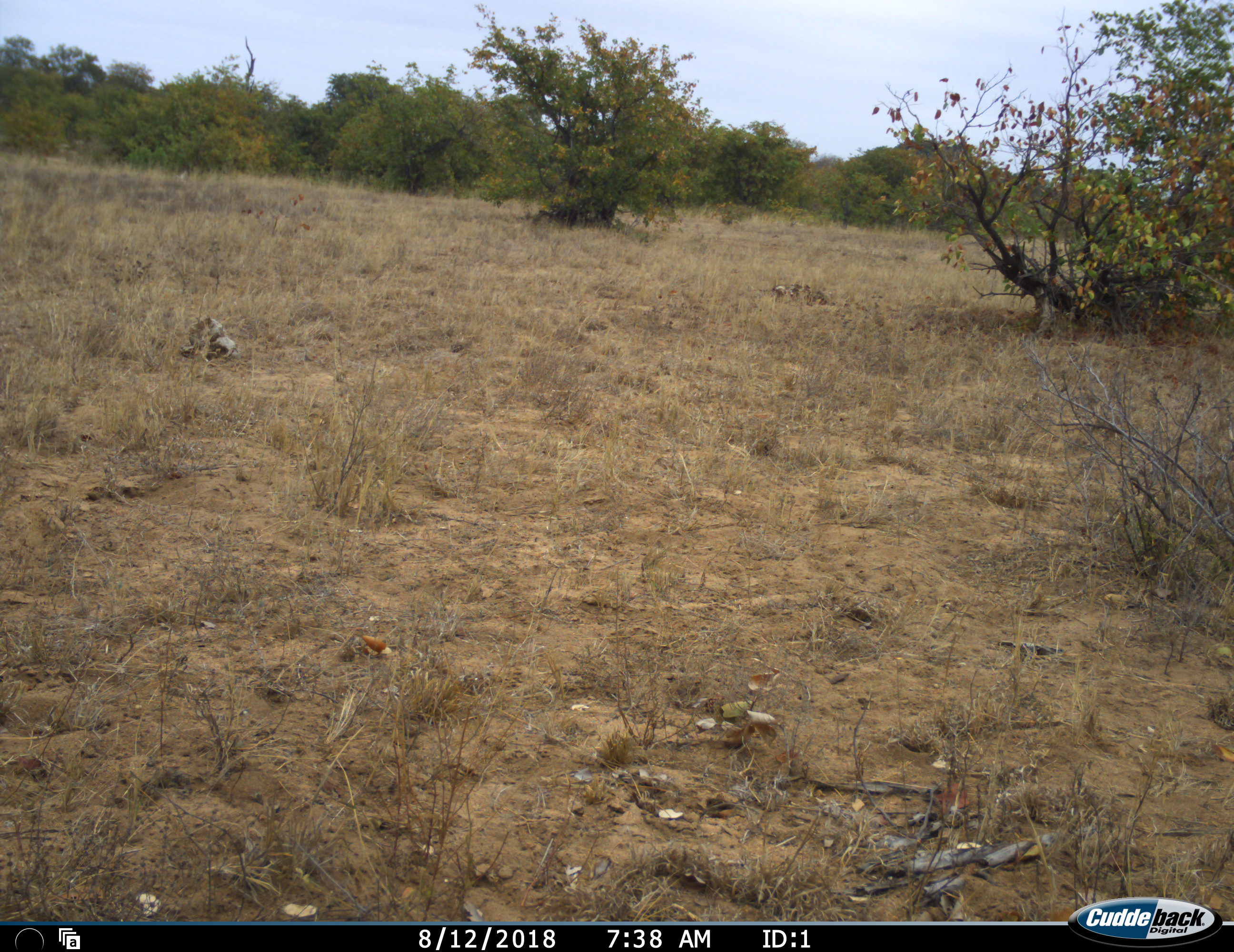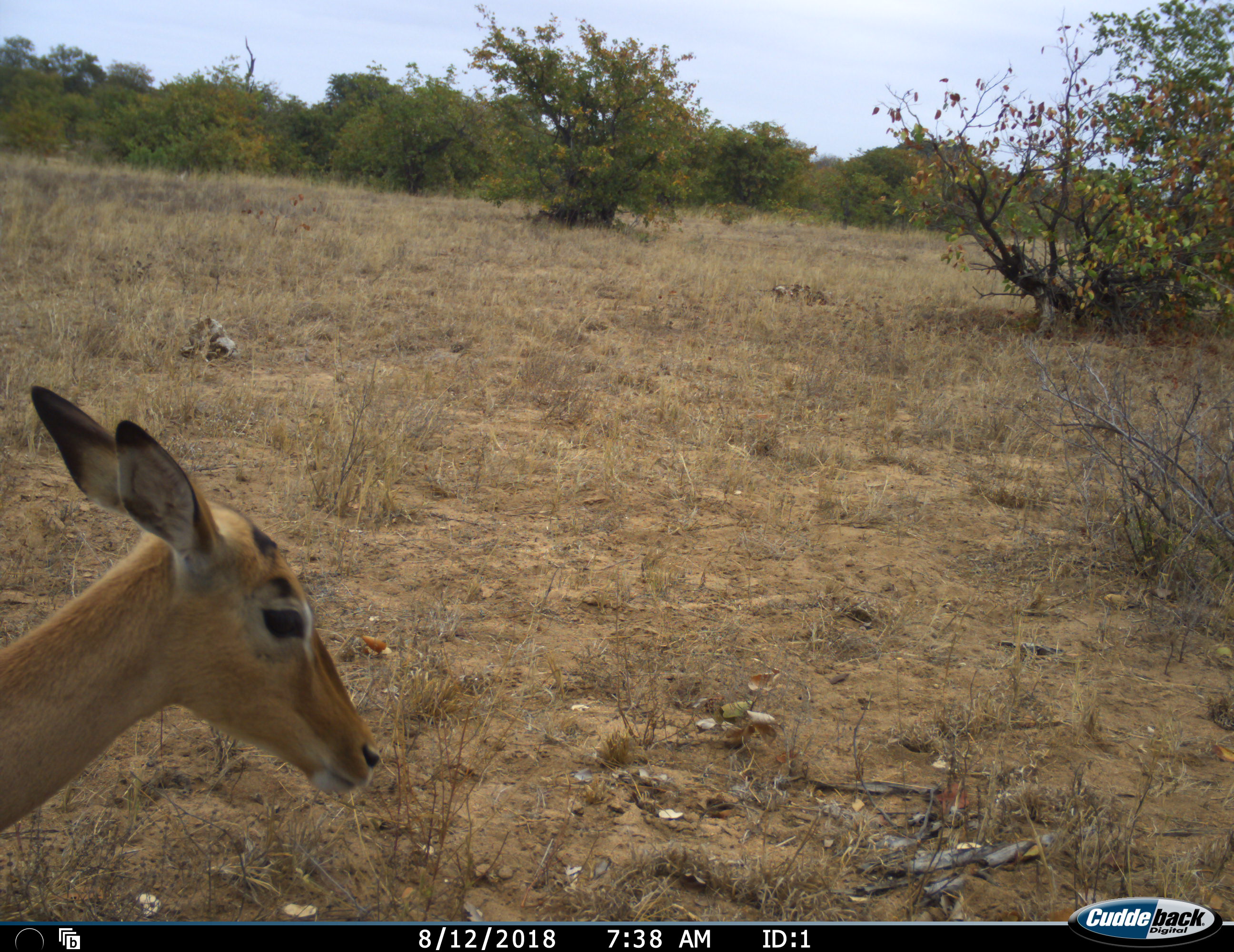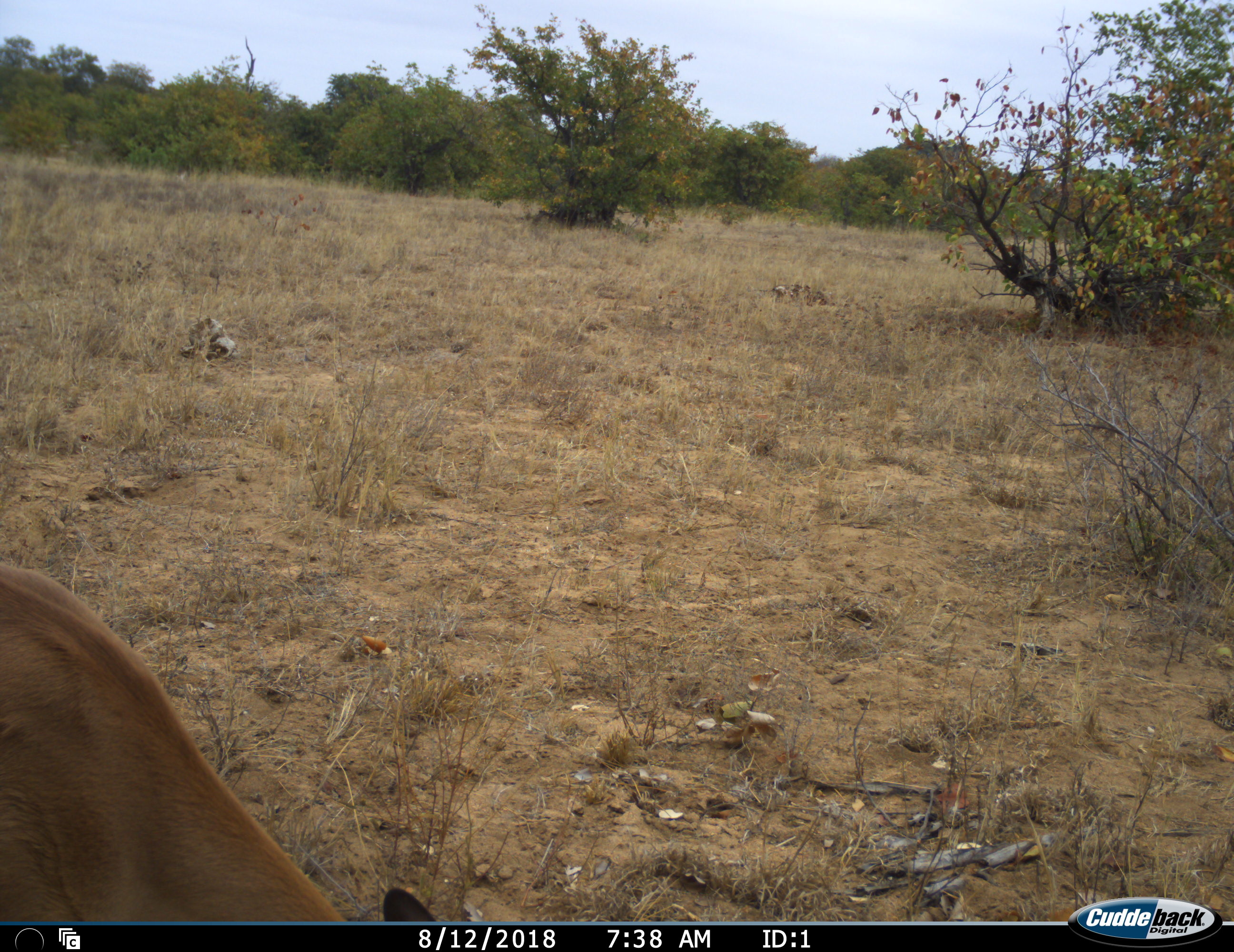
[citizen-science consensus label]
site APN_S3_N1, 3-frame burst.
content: unidentified animal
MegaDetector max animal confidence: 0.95